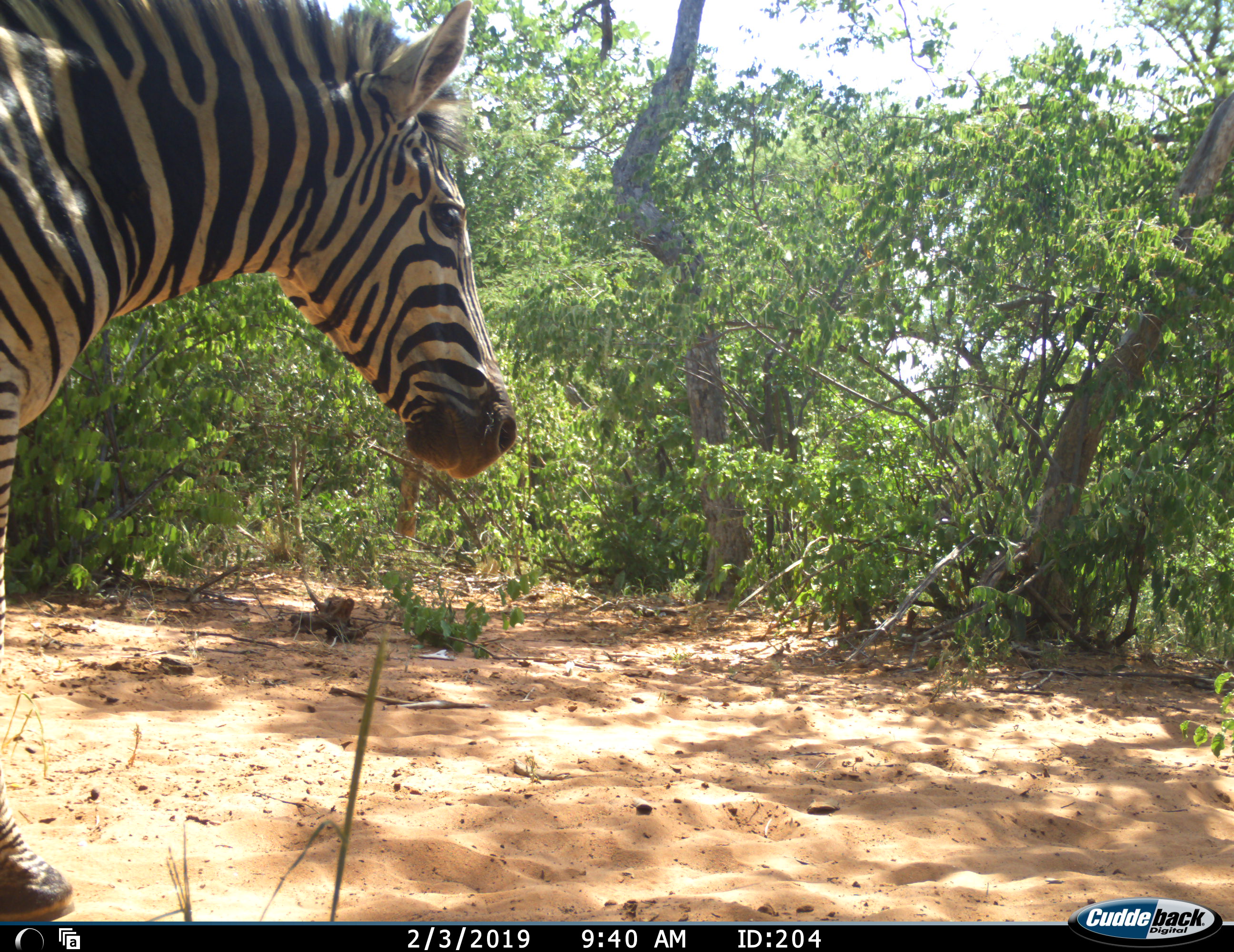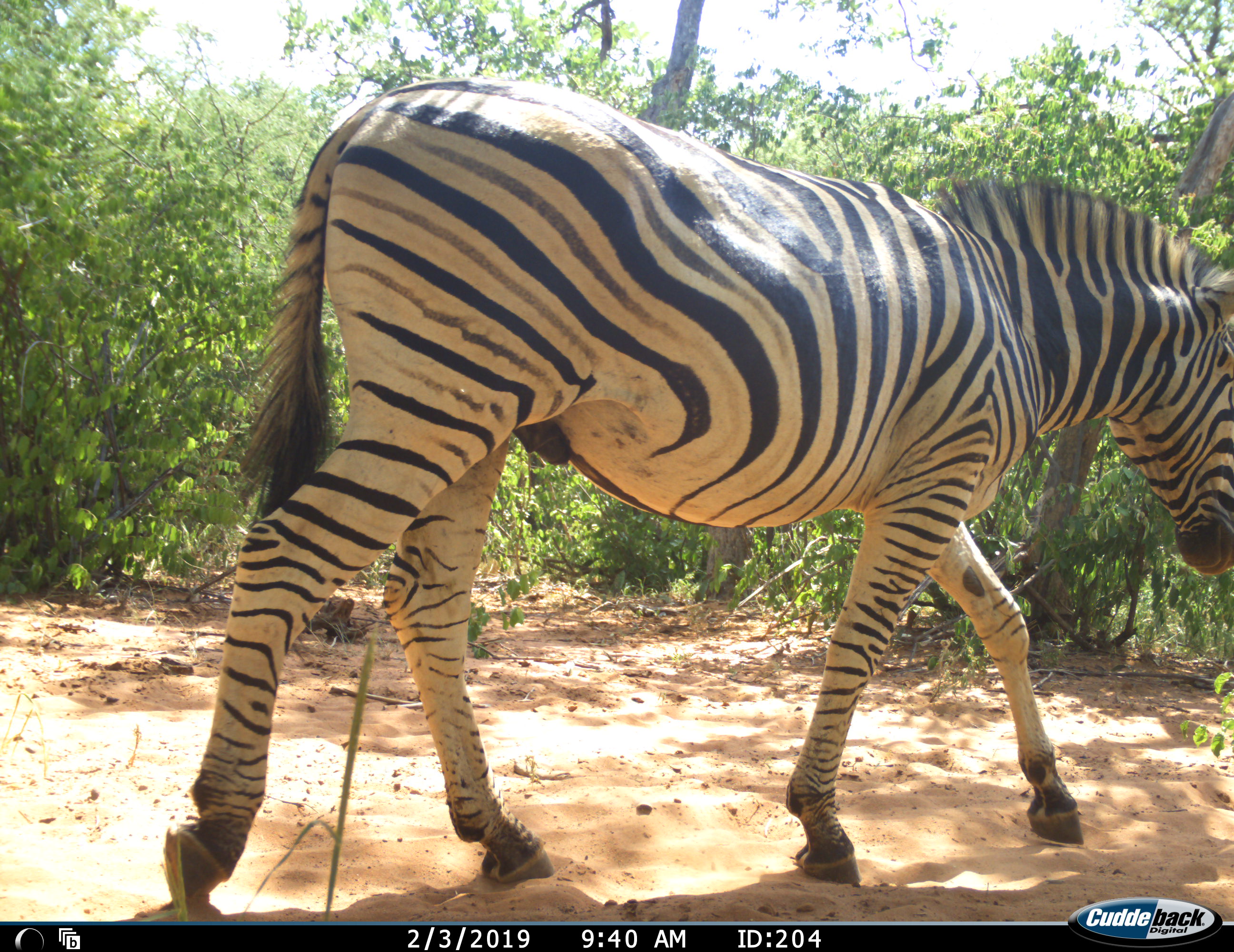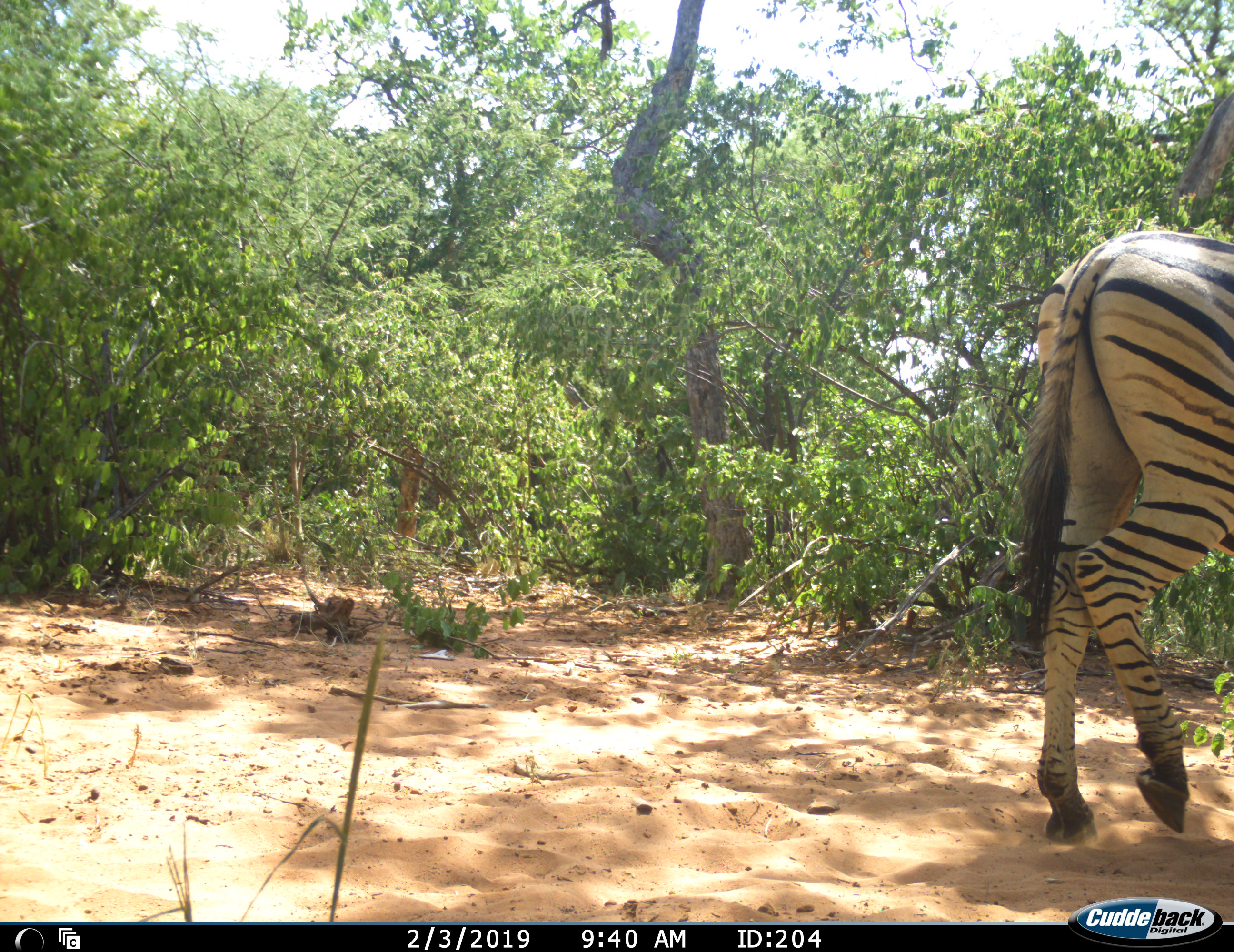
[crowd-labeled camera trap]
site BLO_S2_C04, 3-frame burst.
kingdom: Animalia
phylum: Chordata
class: Mammalia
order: Perissodactyla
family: Equidae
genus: Equus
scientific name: Equus quagga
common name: plains zebra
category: zebraplains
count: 1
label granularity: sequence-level